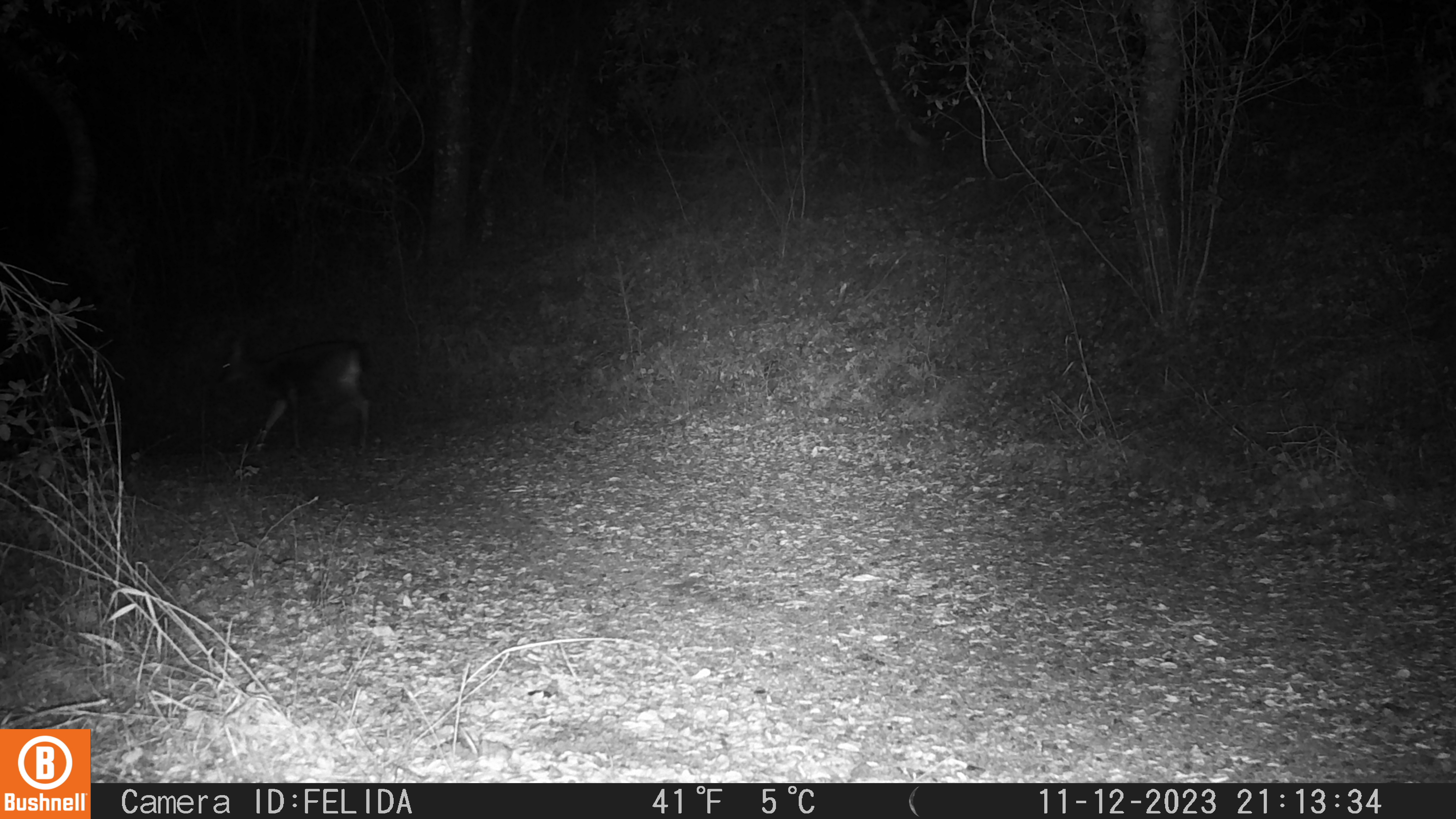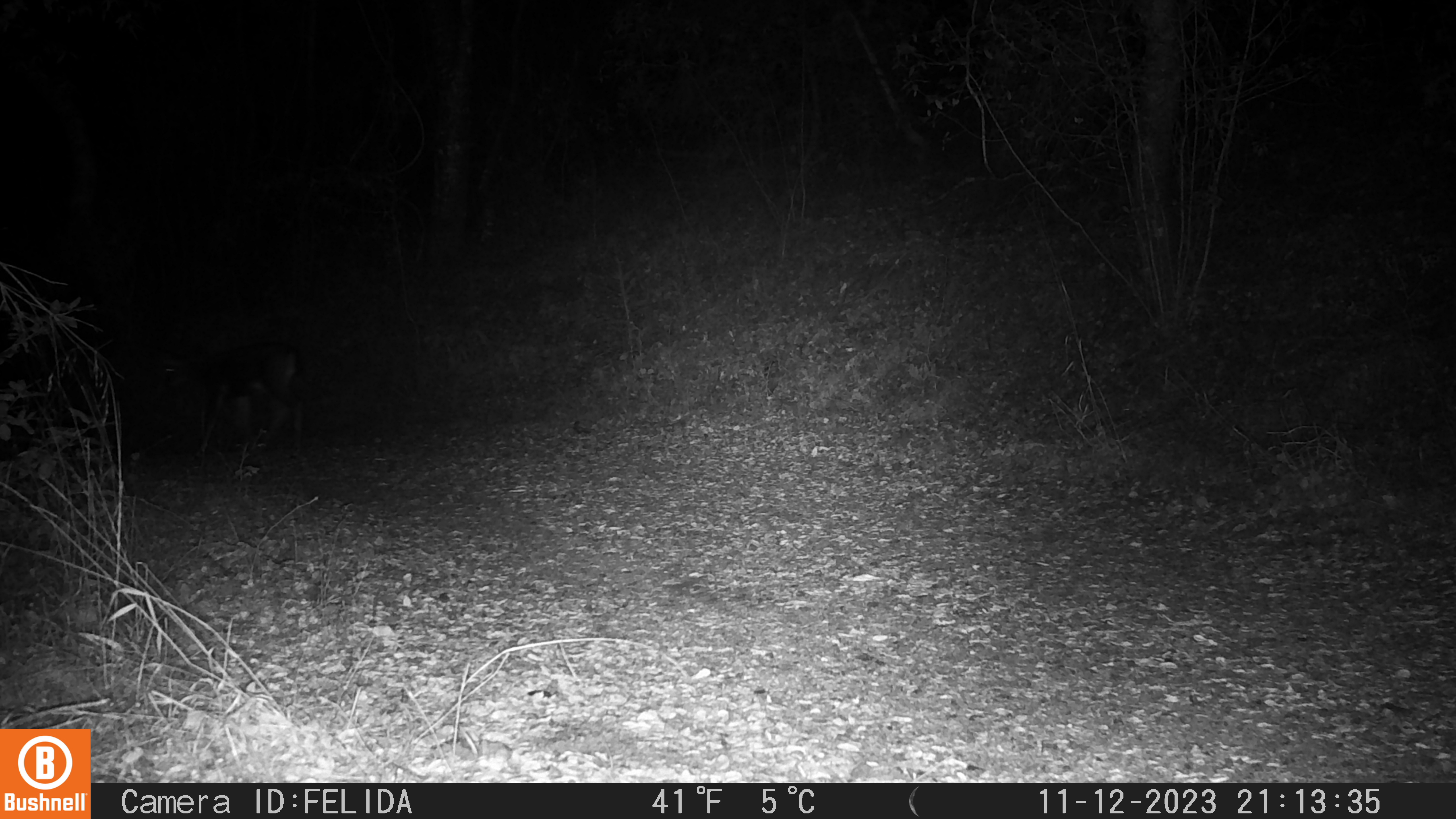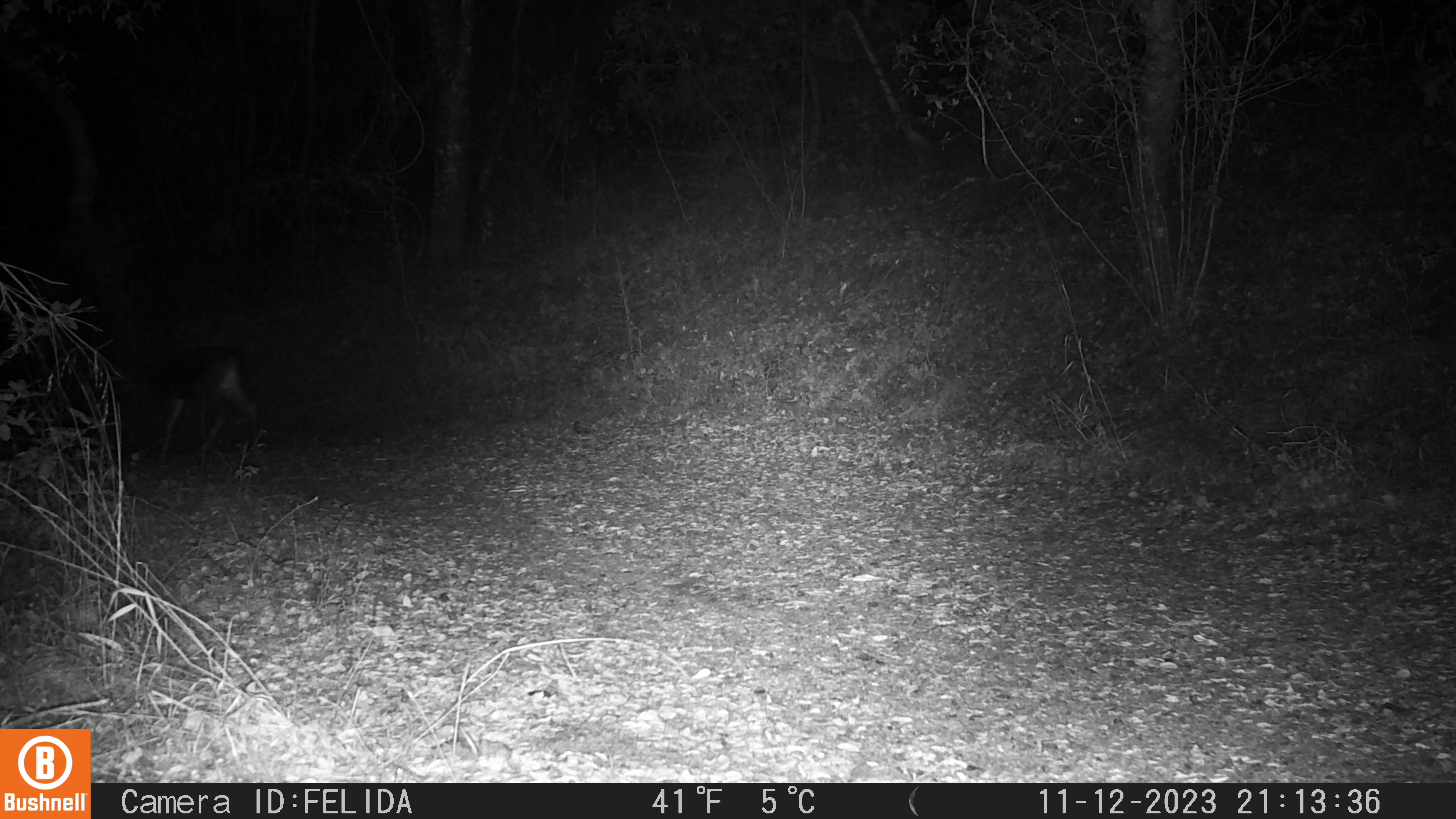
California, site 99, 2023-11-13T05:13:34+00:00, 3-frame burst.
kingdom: Animalia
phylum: Chordata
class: Mammalia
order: Artiodactyla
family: Cervidae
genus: Odocoileus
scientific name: Odocoileus hemionus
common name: mule deer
Mule deer (Odocoileus hemionus).